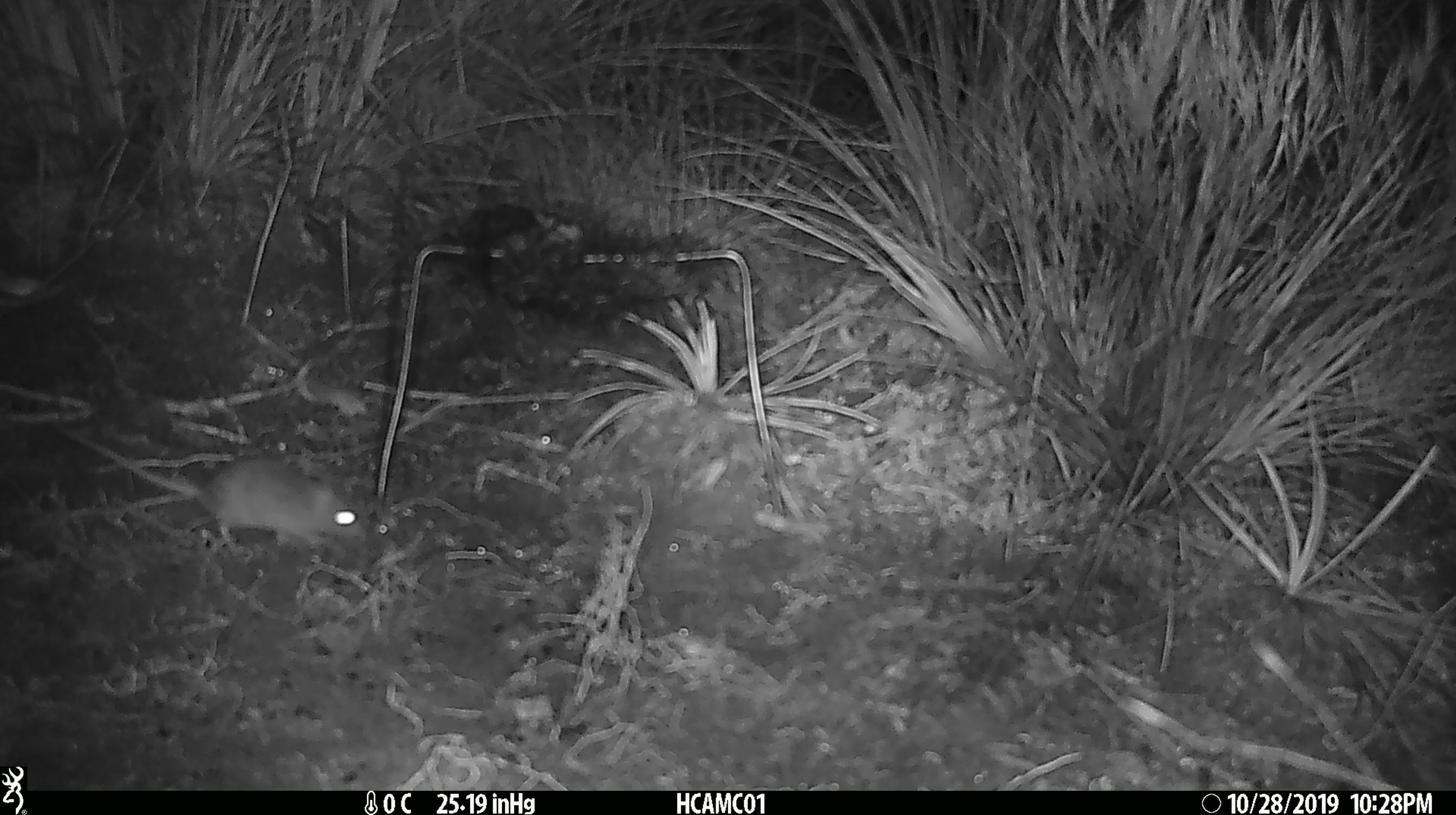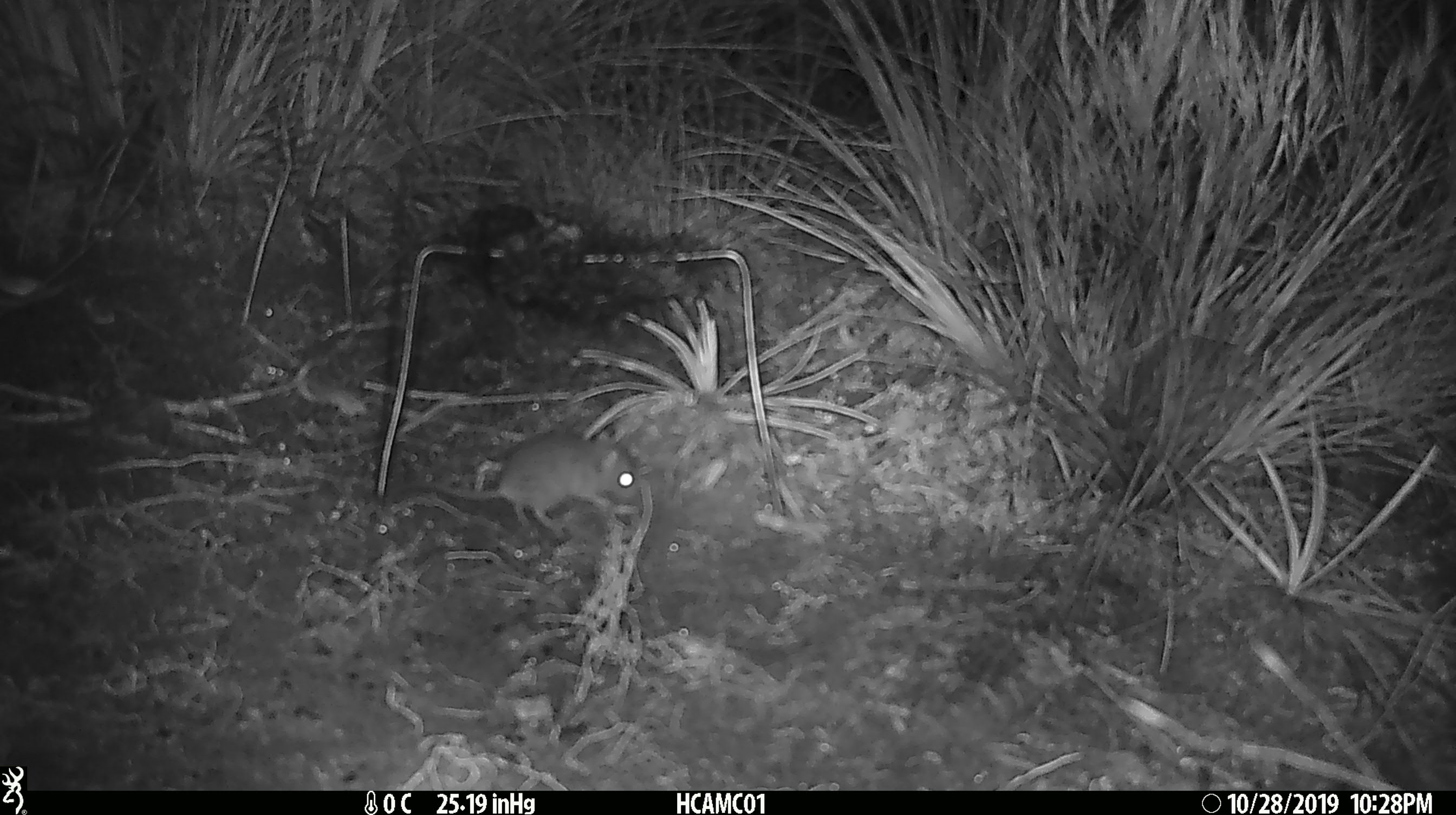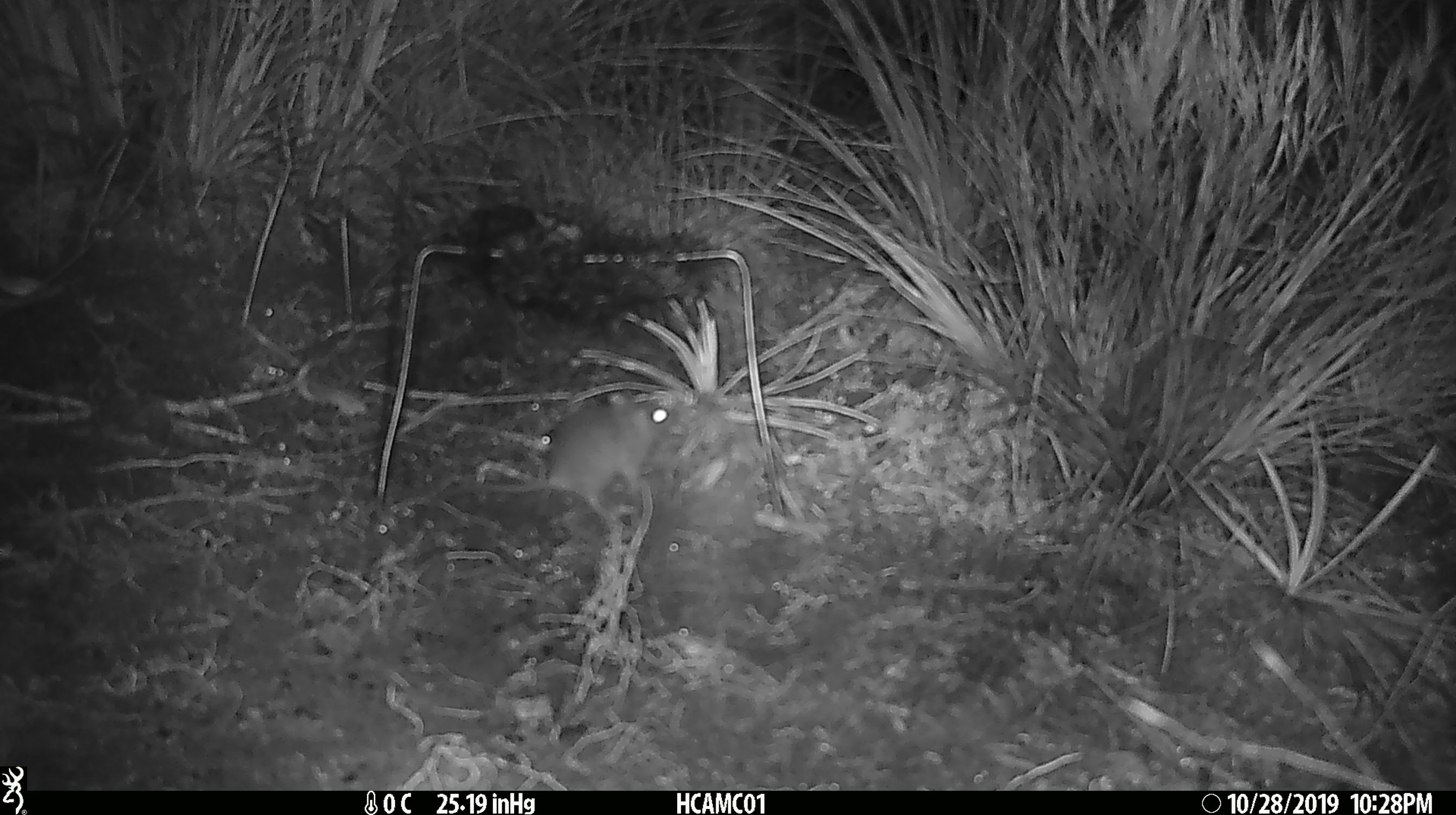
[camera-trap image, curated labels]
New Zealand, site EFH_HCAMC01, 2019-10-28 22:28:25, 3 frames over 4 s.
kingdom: Animalia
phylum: Chordata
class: Mammalia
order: Rodentia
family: Muridae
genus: Mus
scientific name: Mus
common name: mouse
Mouse (Mus).